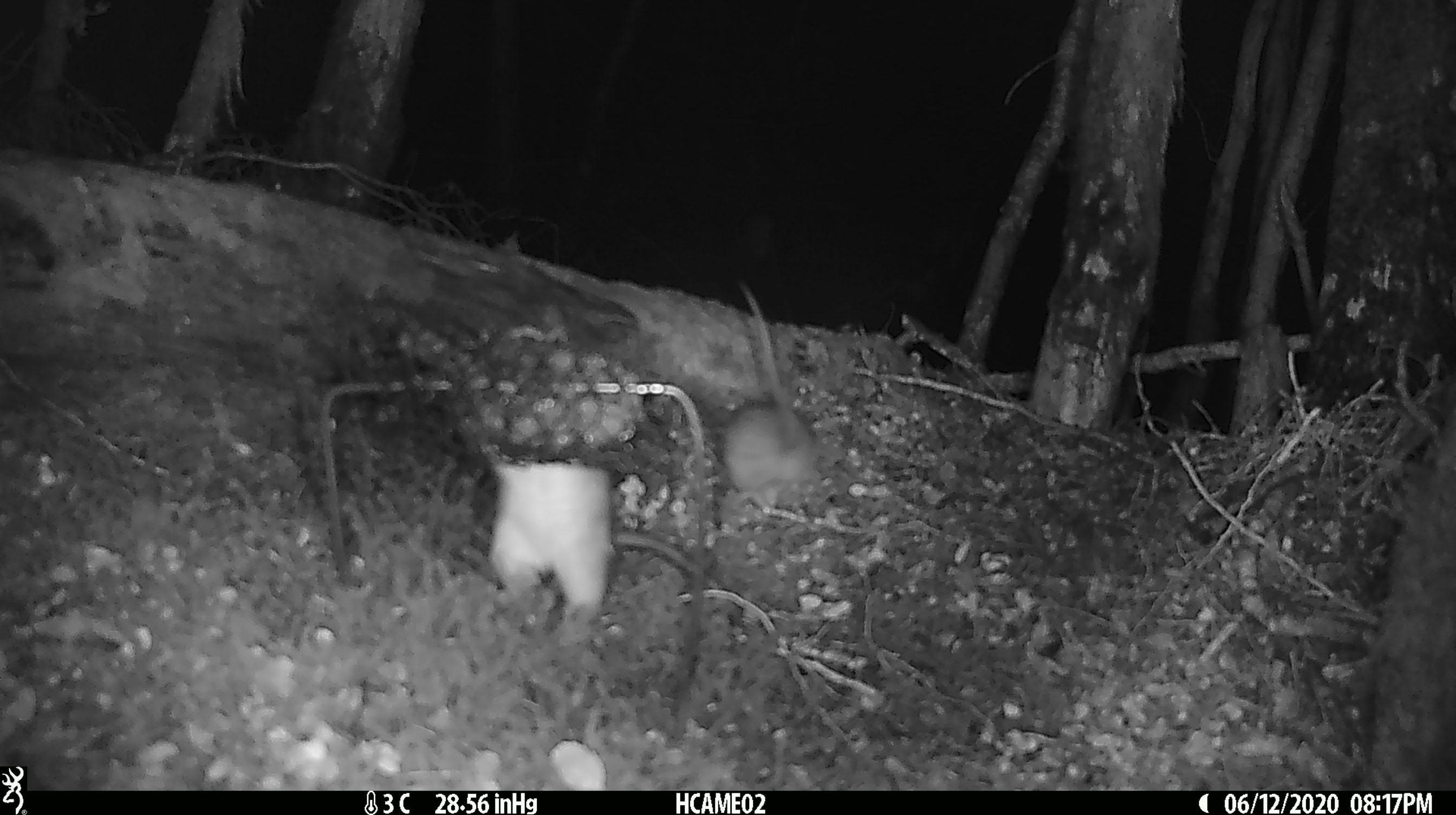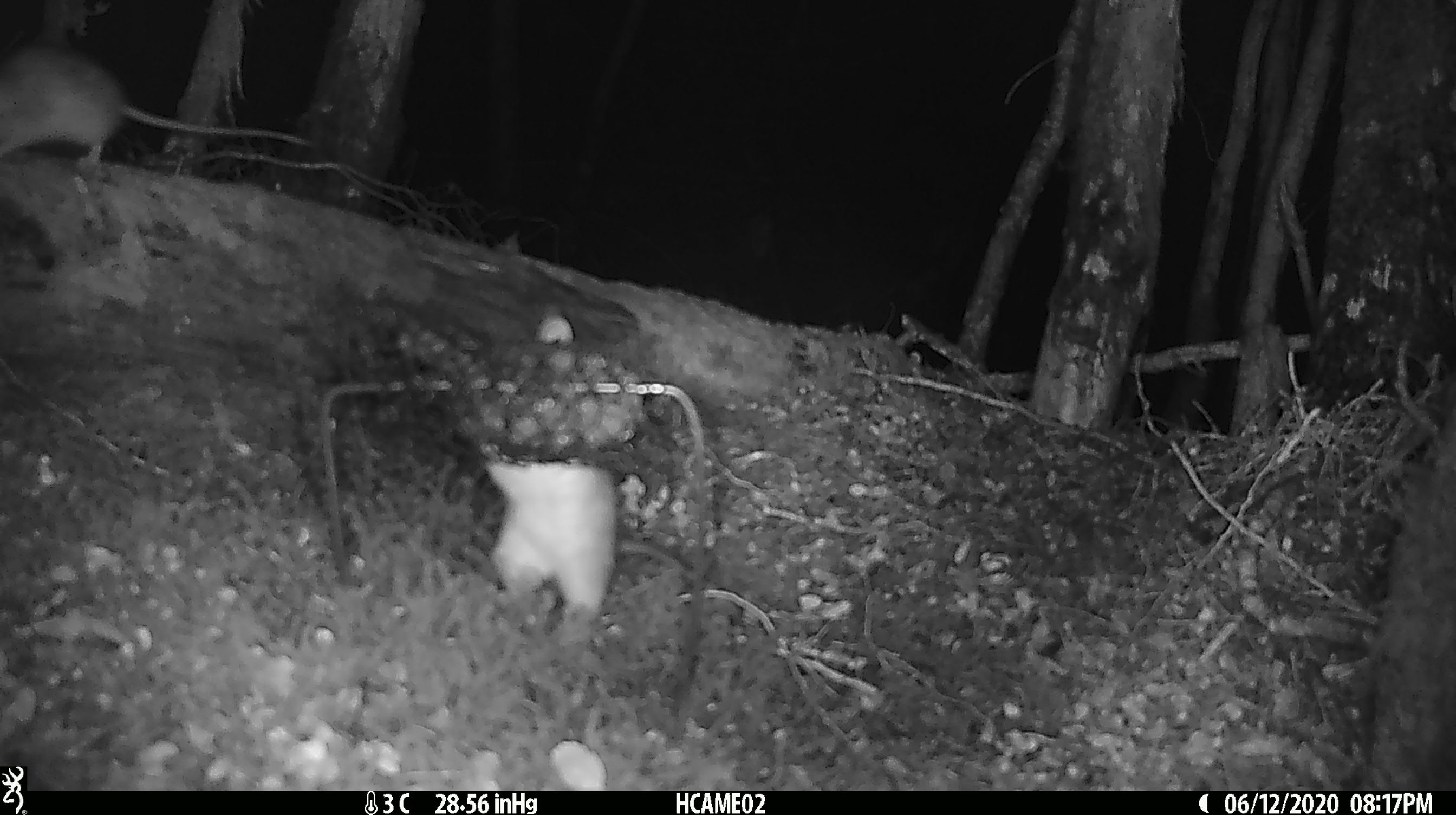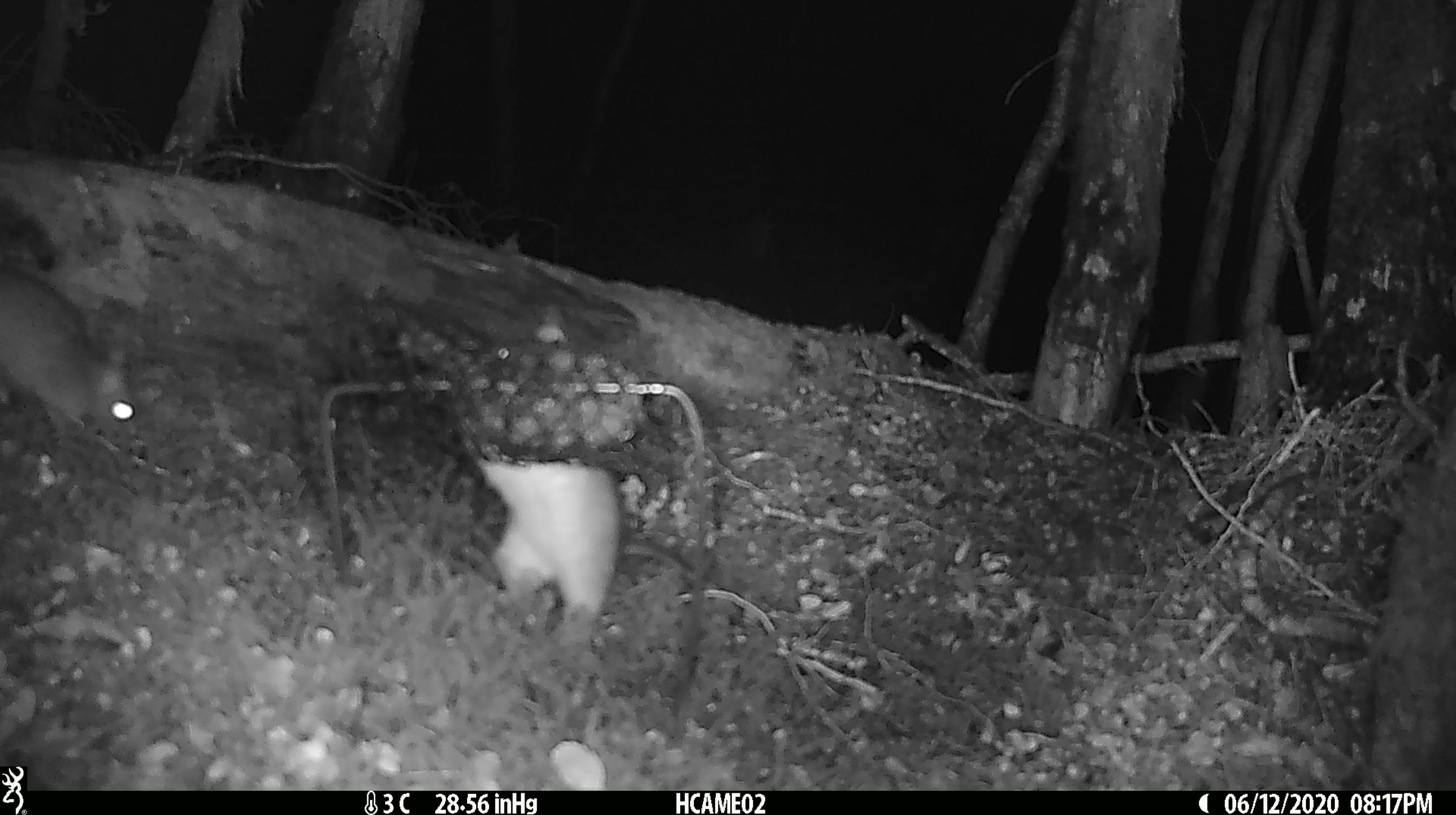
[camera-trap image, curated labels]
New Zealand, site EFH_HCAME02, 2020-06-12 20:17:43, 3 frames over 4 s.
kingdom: Animalia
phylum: Chordata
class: Mammalia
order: Rodentia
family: Muridae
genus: Rattus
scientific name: Rattus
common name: rat